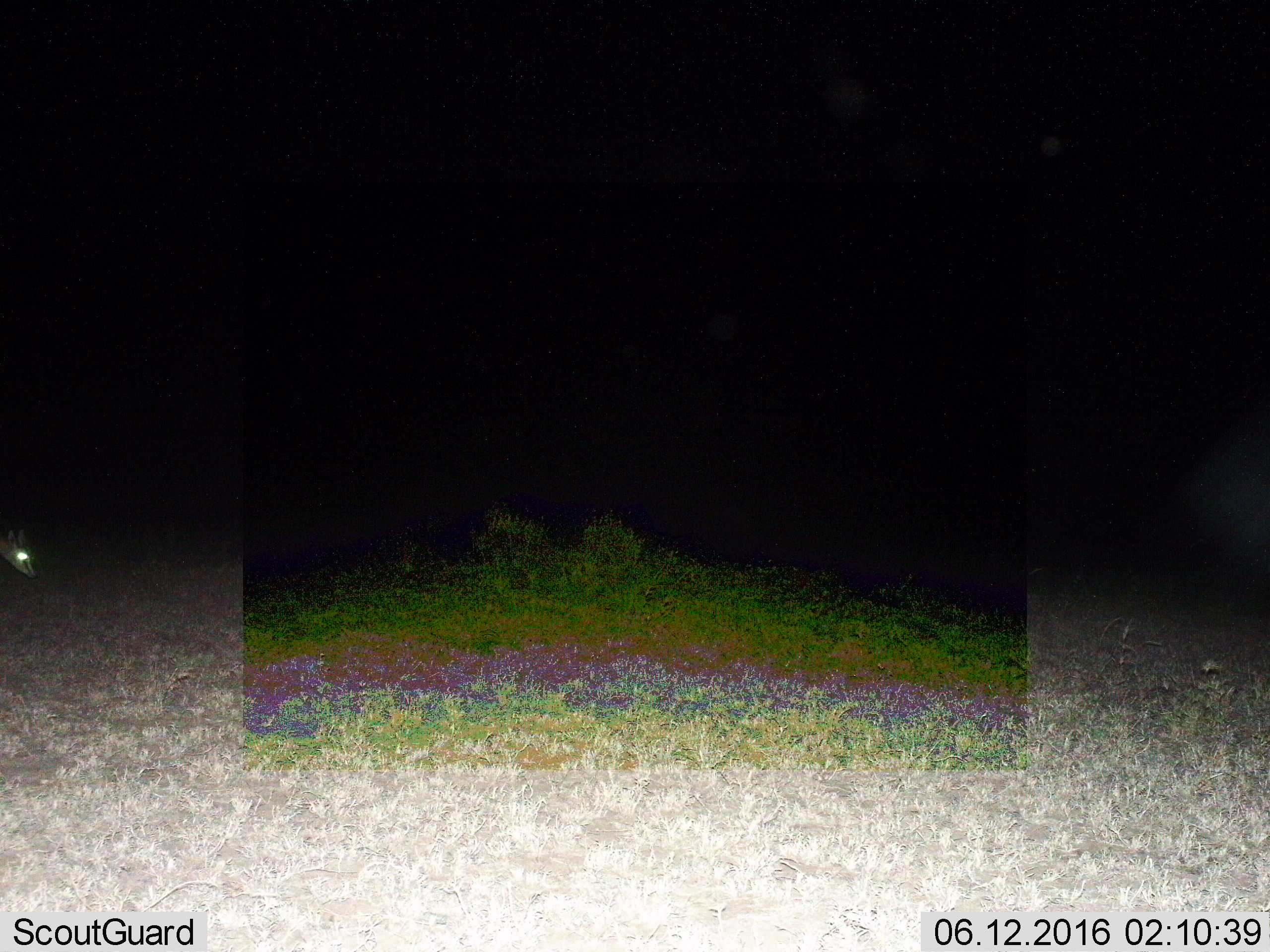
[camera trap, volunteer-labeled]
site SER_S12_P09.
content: unidentified animal